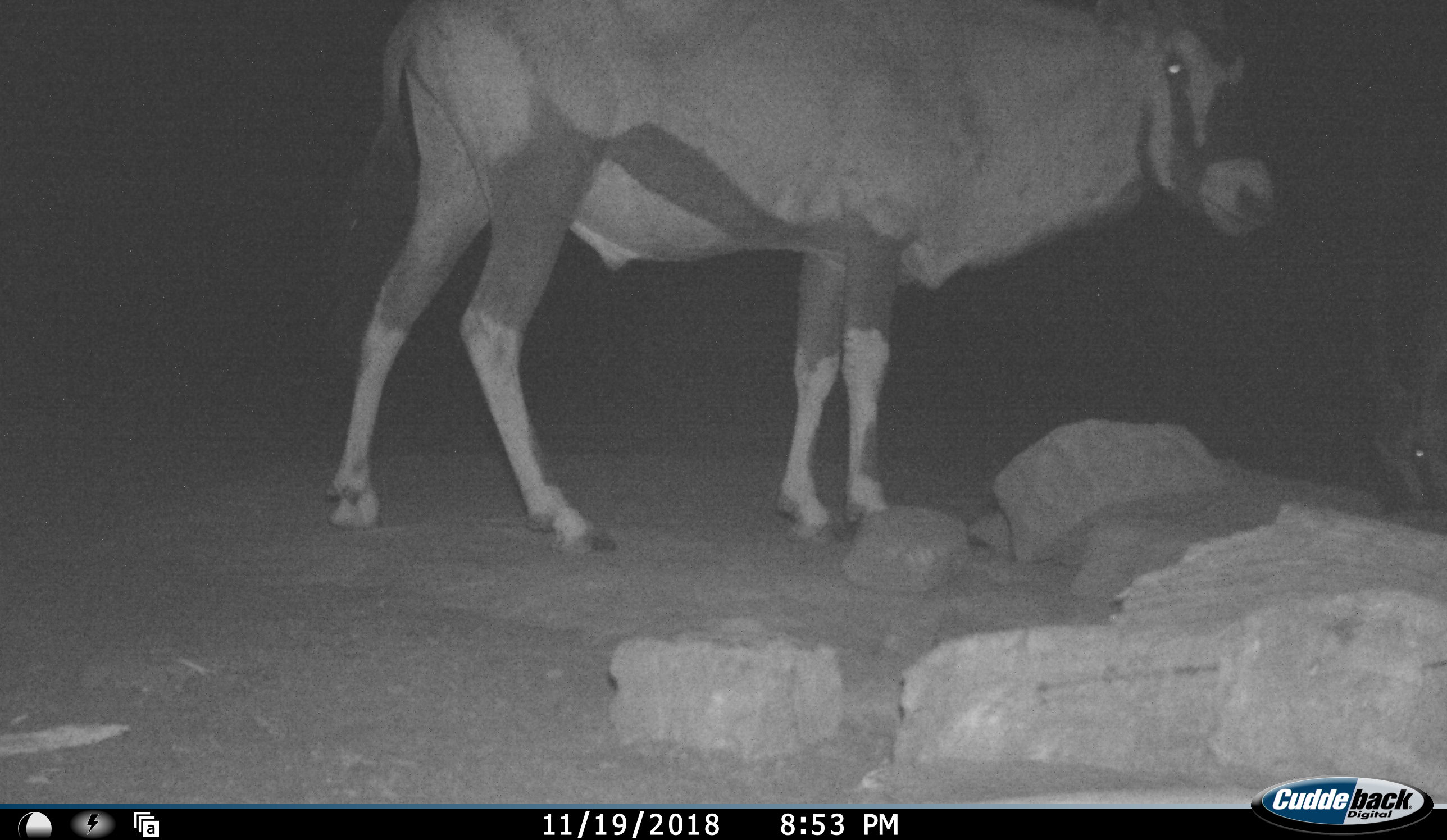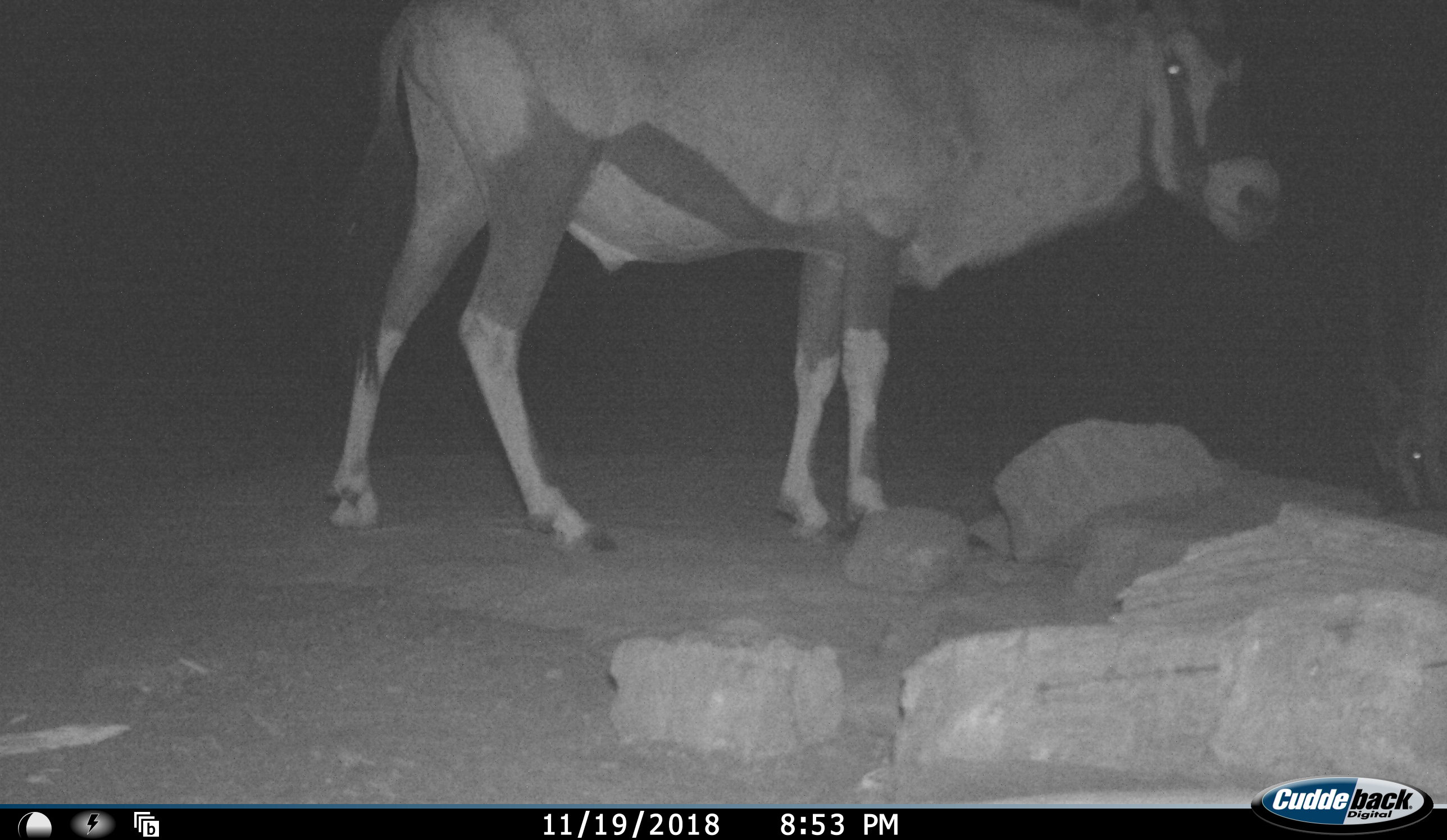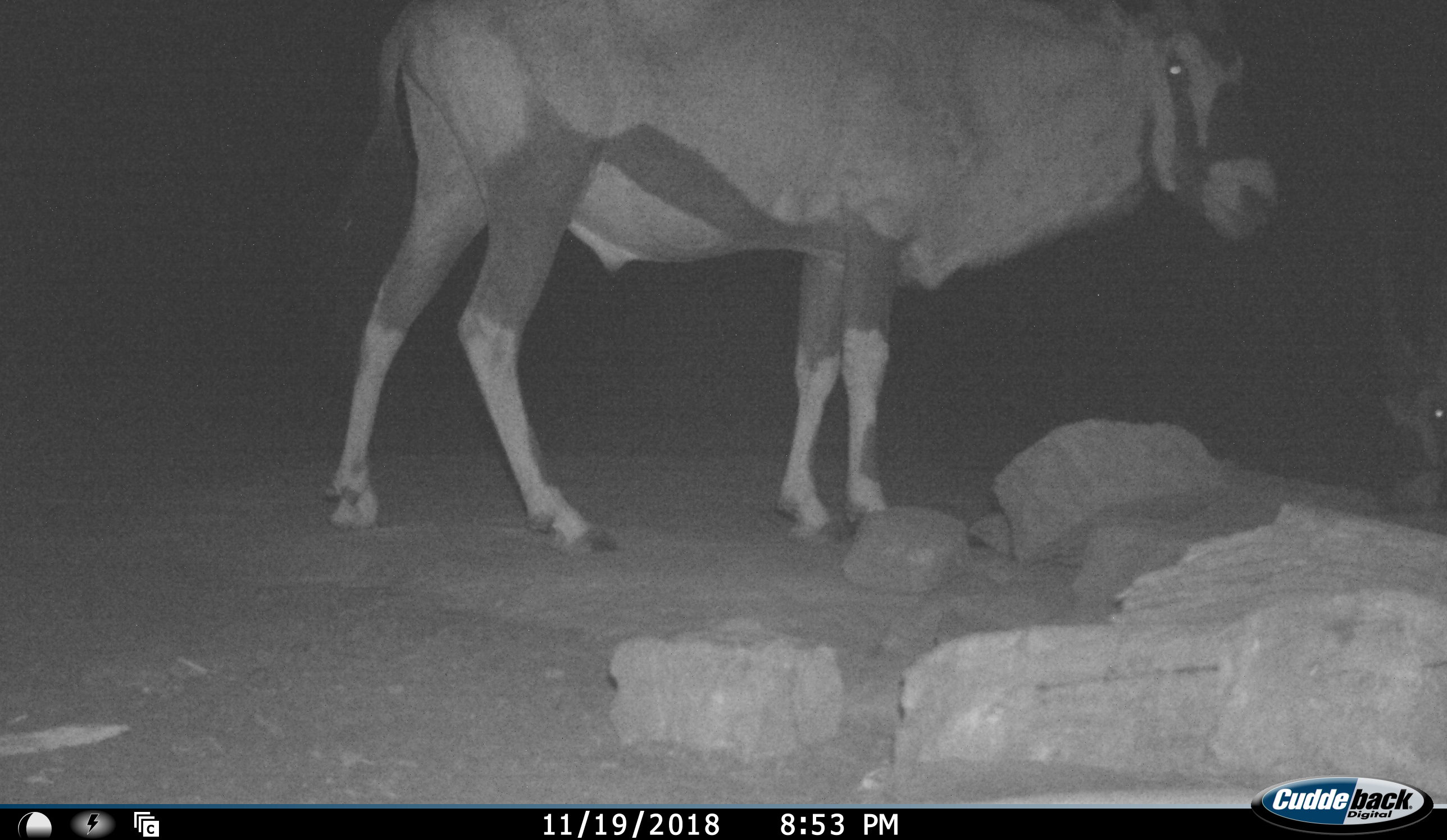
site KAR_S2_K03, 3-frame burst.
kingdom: Animalia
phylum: Chordata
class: Mammalia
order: Artiodactyla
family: Bovidae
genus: Oryx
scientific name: Oryx gazella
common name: gemsbok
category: oryx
Oryx (gemsbok) (Oryx gazella), count 2. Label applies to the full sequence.